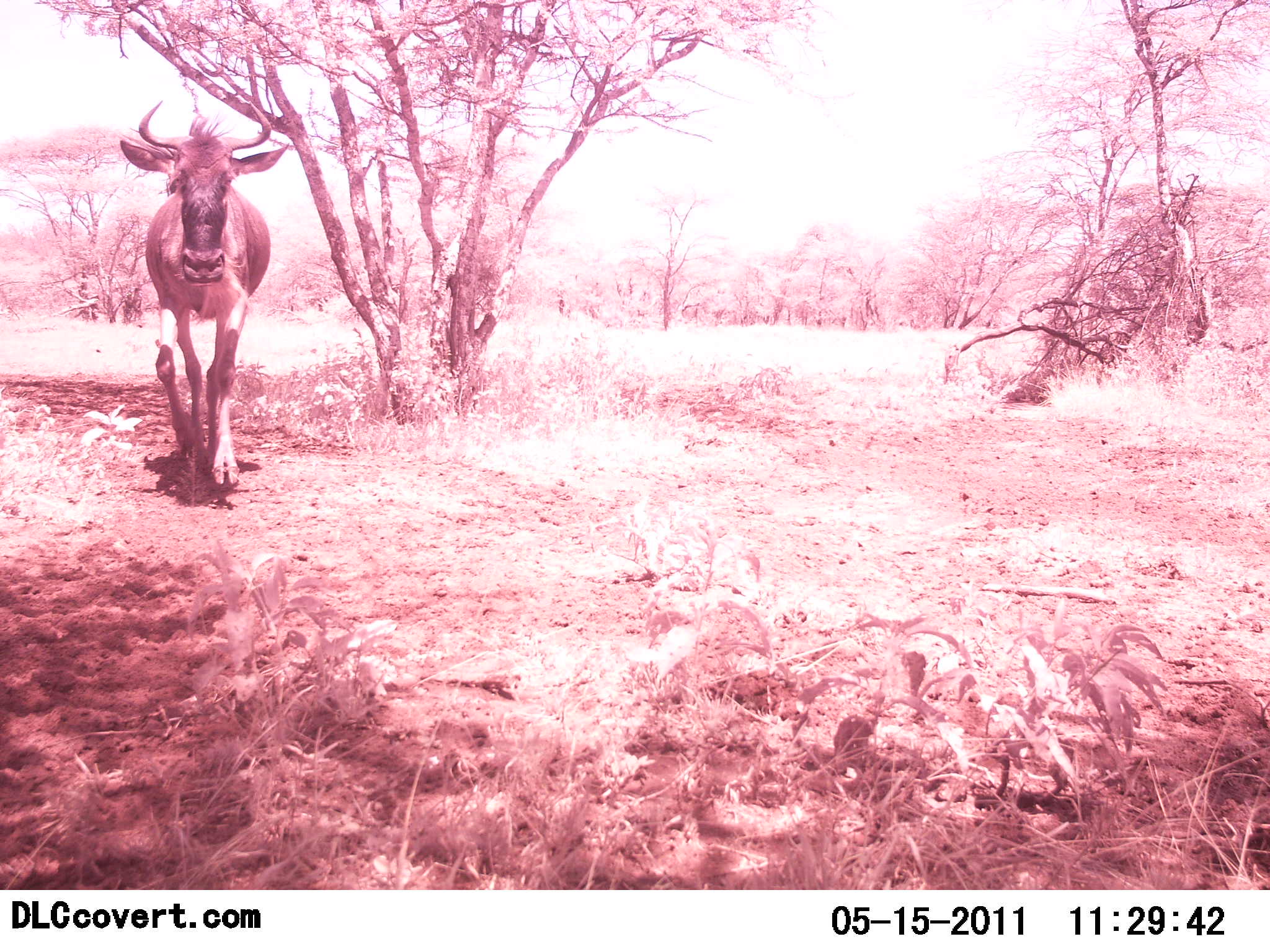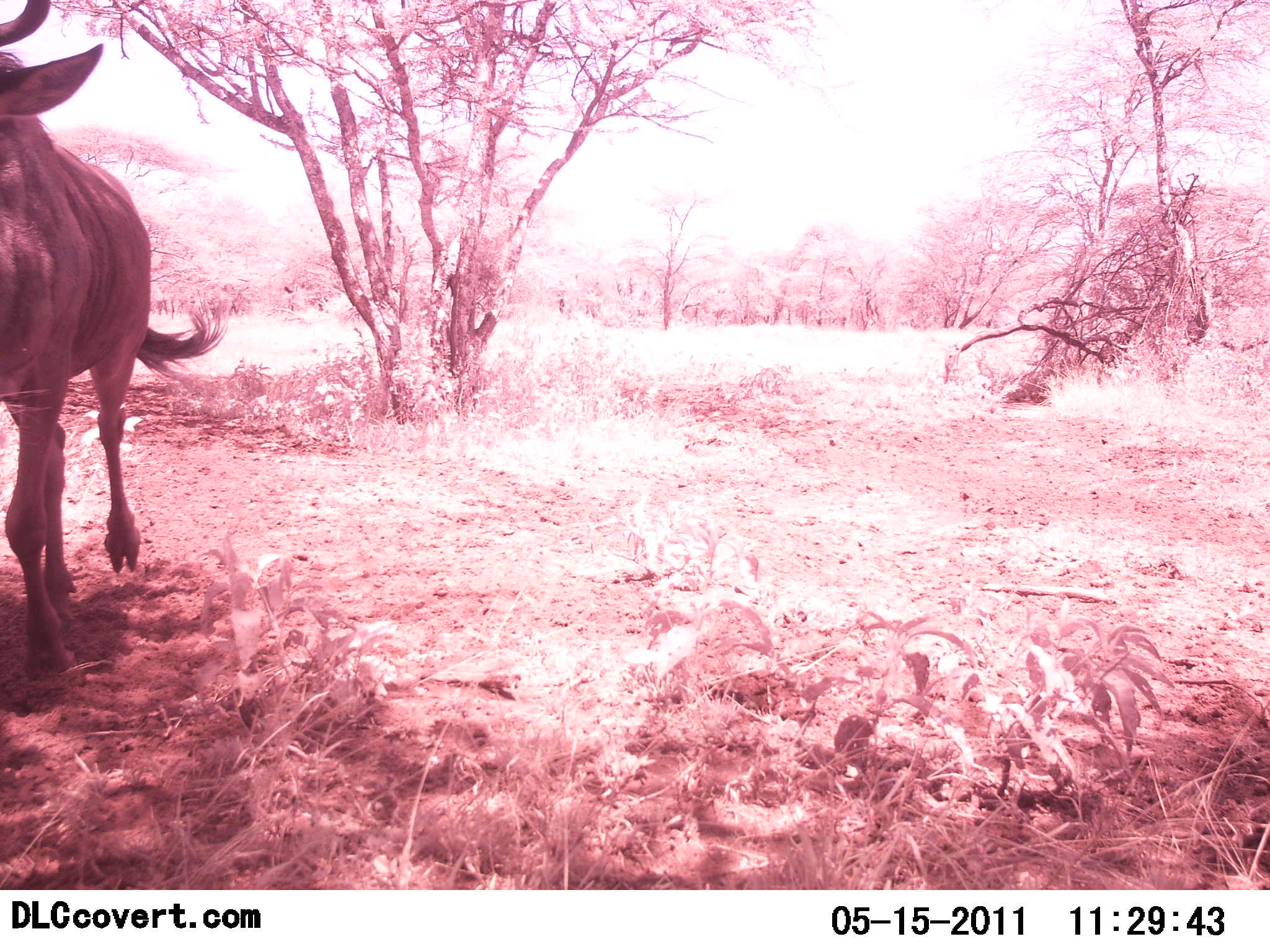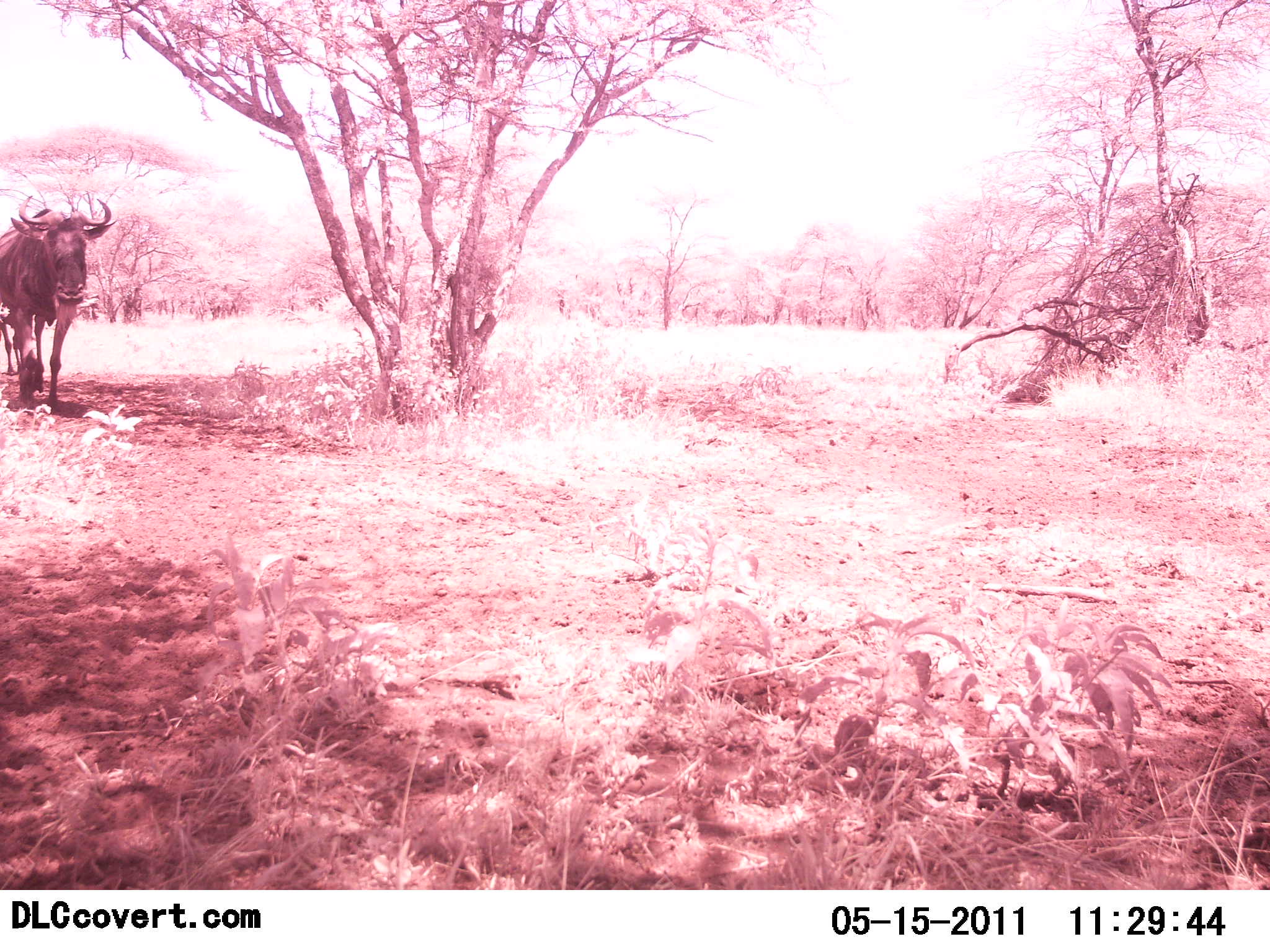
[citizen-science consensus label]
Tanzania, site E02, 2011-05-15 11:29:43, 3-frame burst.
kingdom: Animalia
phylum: Chordata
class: Mammalia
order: Artiodactyla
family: Bovidae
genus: Connochaetes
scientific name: Connochaetes taurinus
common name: blue wildebeest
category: wildebeest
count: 1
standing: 0%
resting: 0%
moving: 100%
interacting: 0%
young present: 0%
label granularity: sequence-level